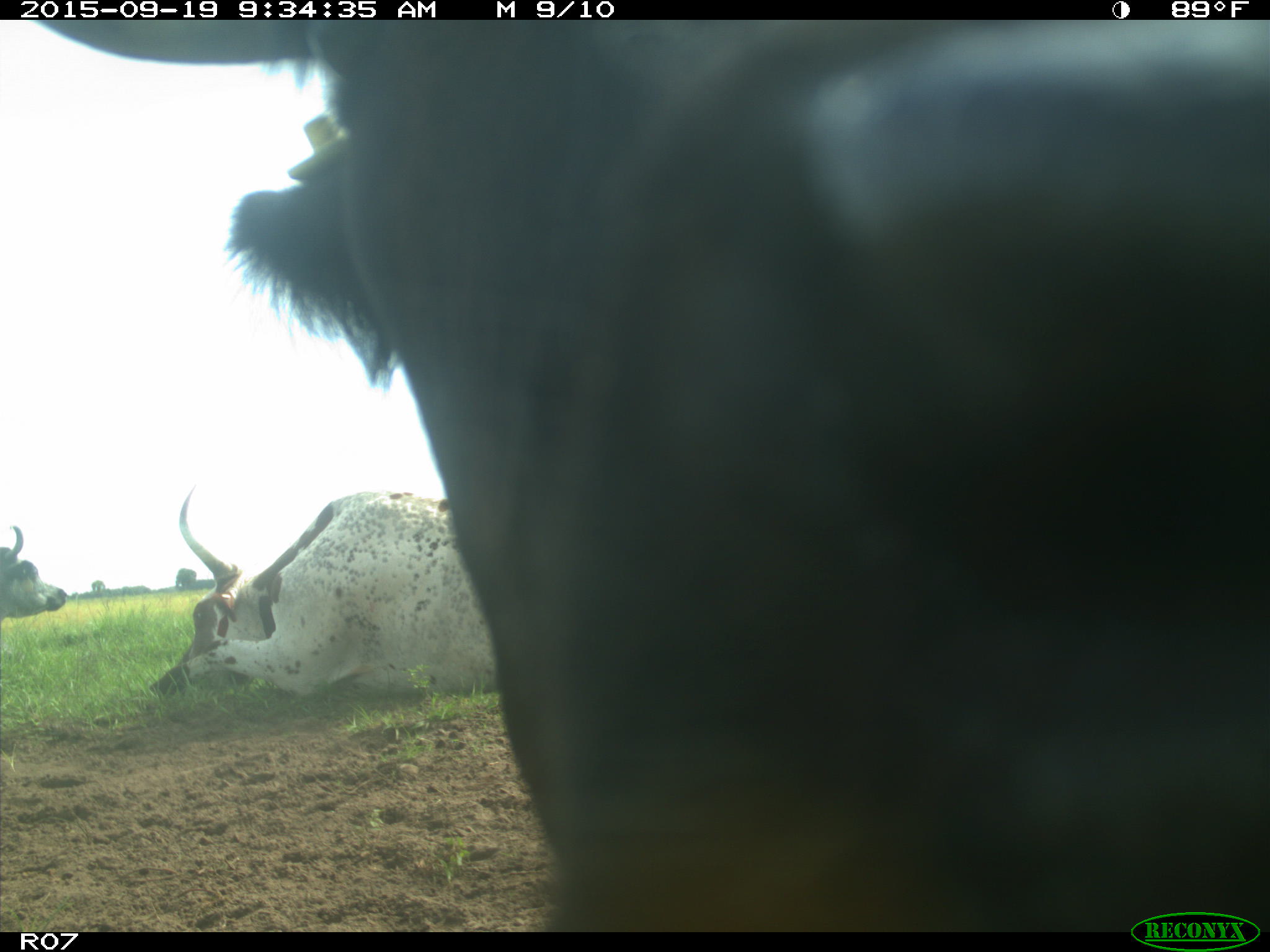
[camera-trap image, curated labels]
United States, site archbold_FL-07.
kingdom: Animalia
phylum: Chordata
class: Mammalia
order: Artiodactyla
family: Bovidae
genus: Bos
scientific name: Bos taurus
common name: domestic cow